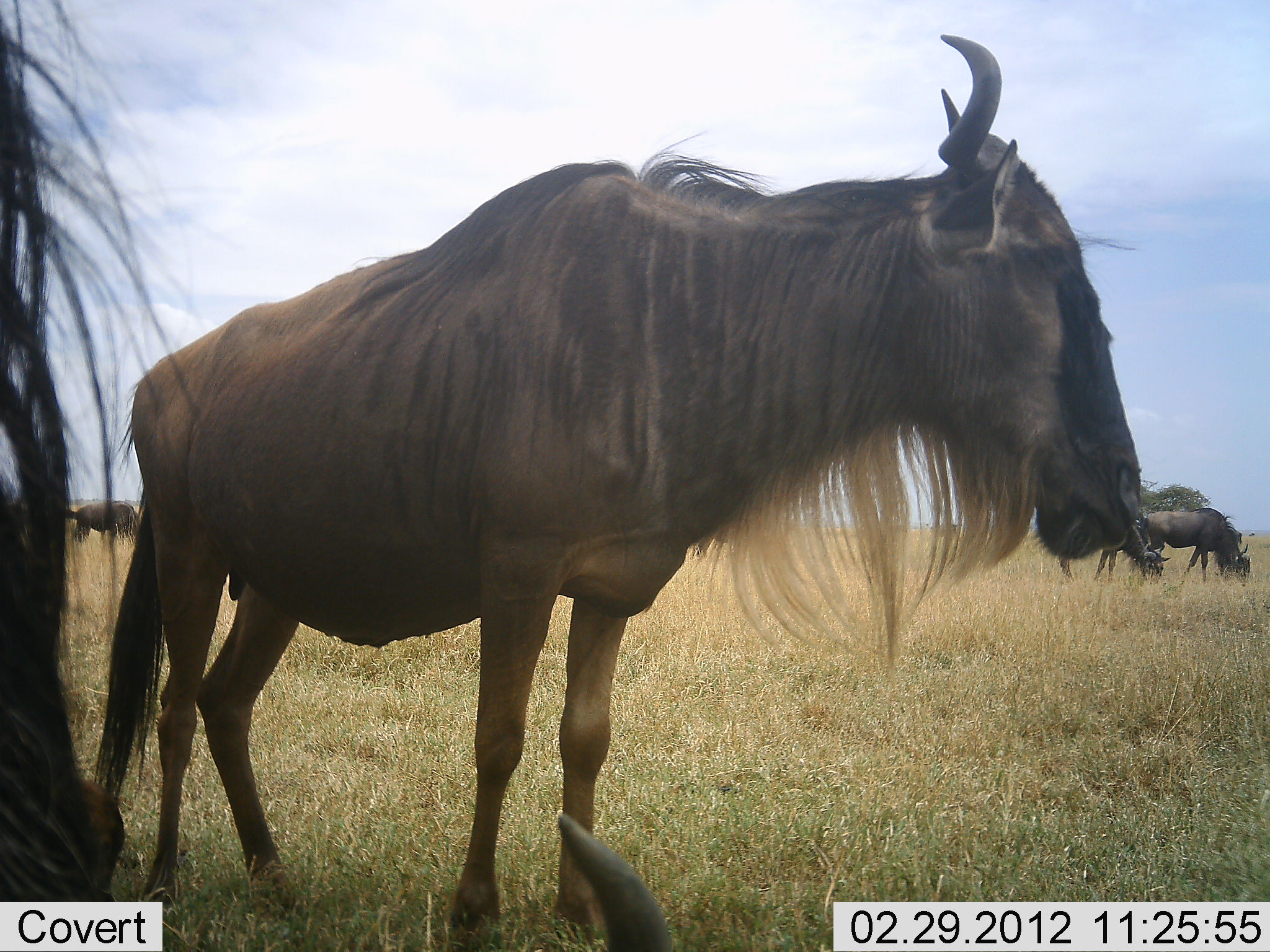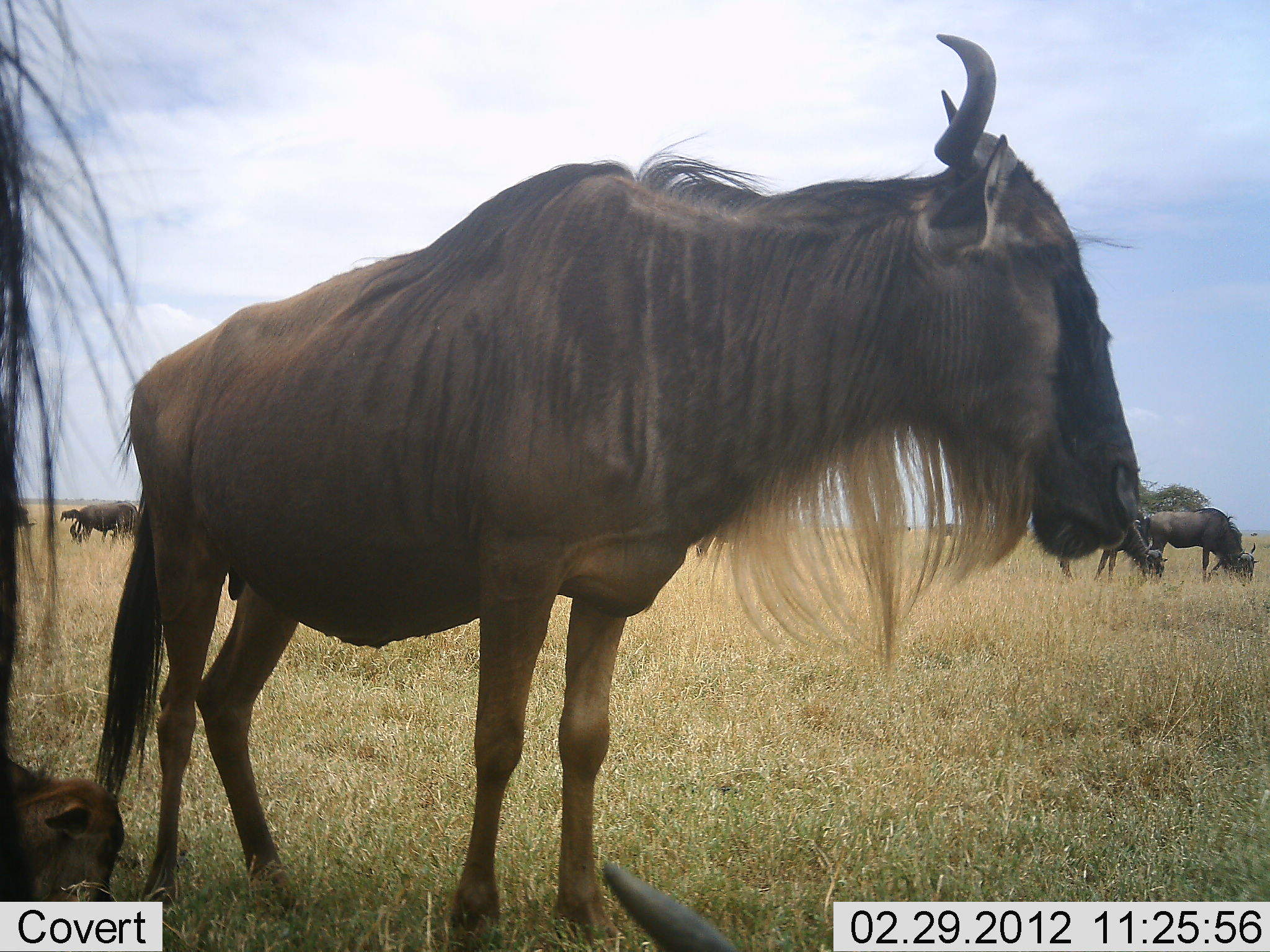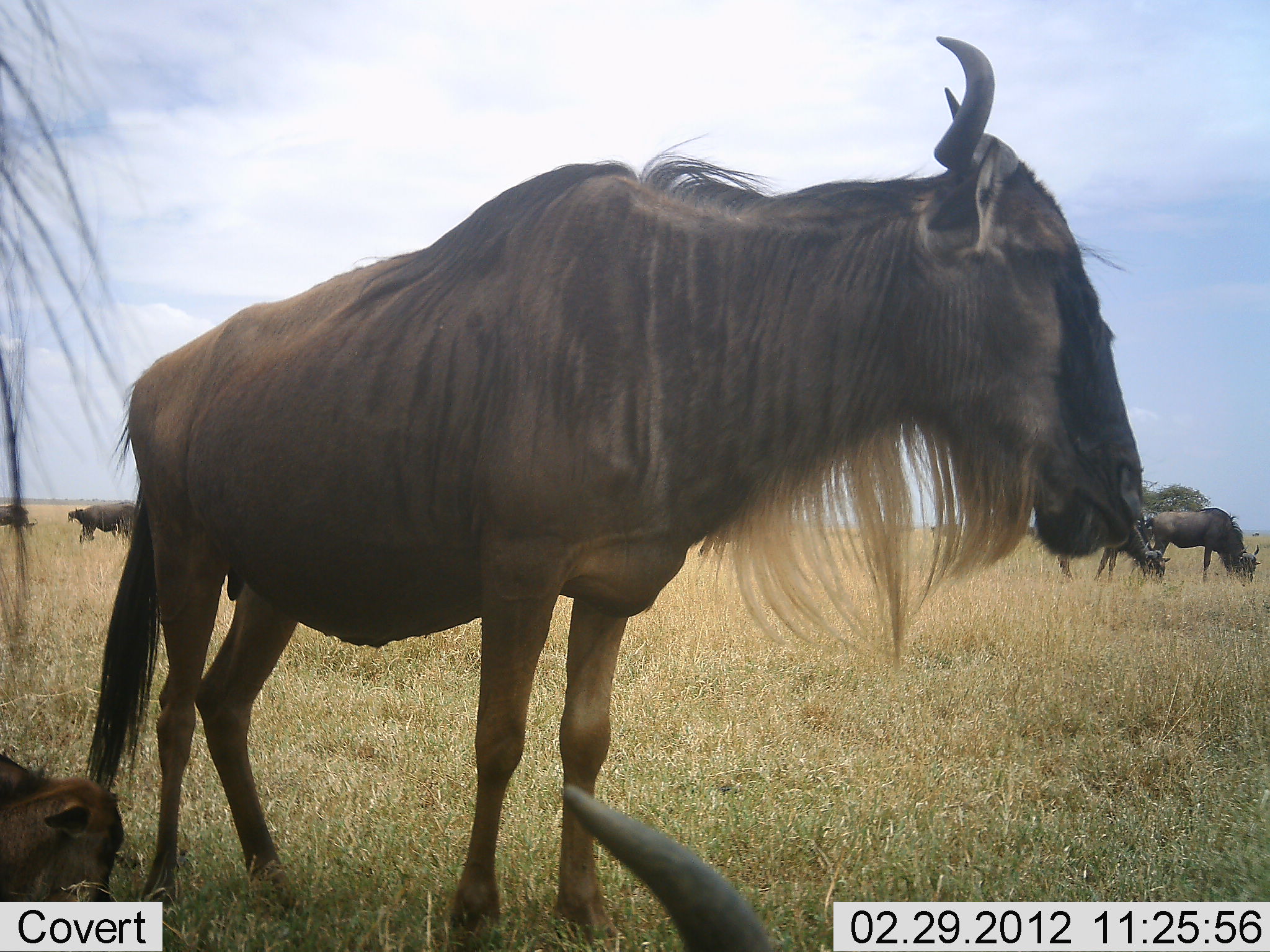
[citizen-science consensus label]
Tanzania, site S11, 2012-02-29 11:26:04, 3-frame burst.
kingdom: Animalia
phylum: Chordata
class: Mammalia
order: Artiodactyla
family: Bovidae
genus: Connochaetes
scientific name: Connochaetes taurinus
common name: blue wildebeest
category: wildebeest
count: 8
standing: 89%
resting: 68%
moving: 21%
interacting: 5%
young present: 21%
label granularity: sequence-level